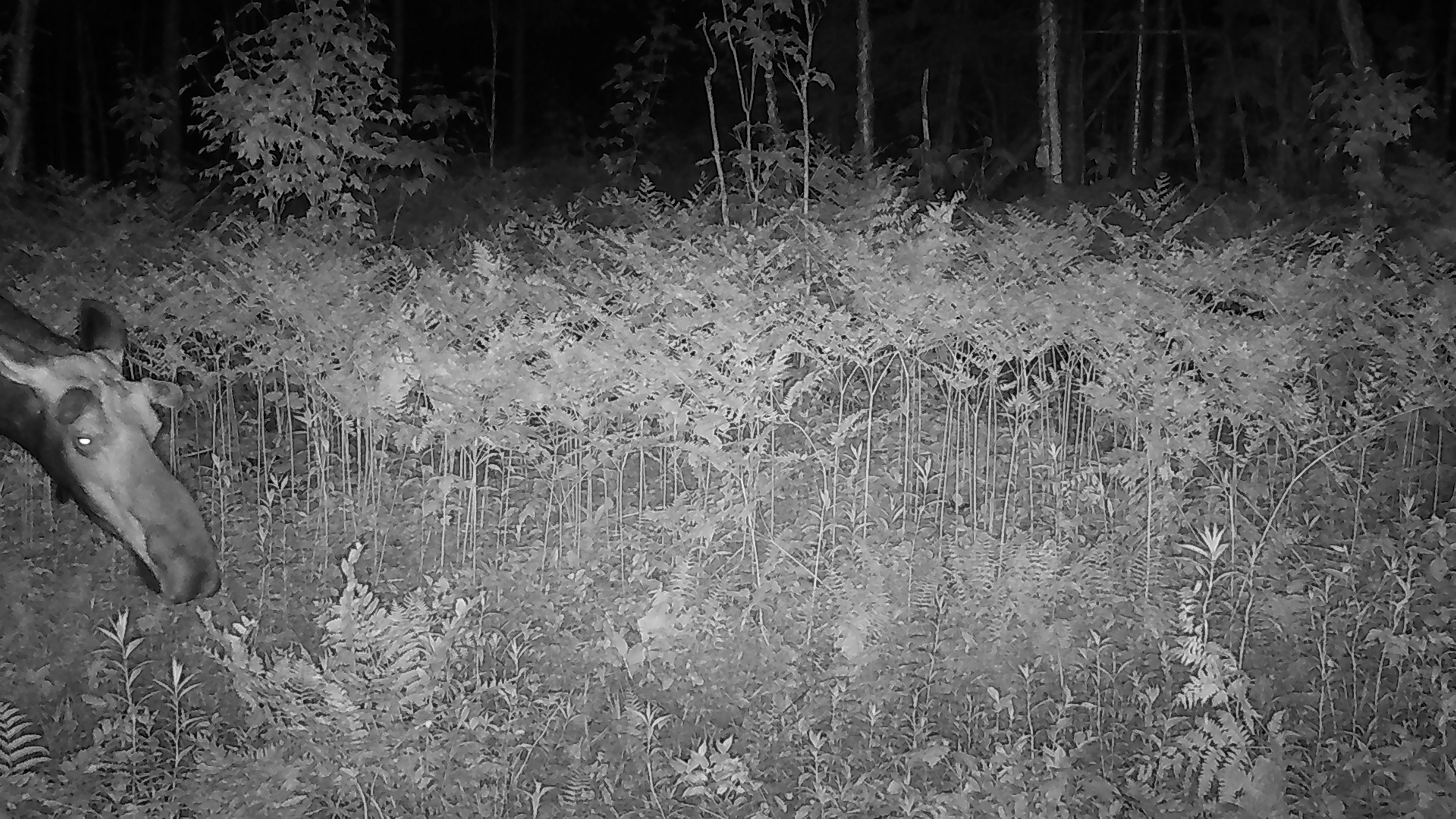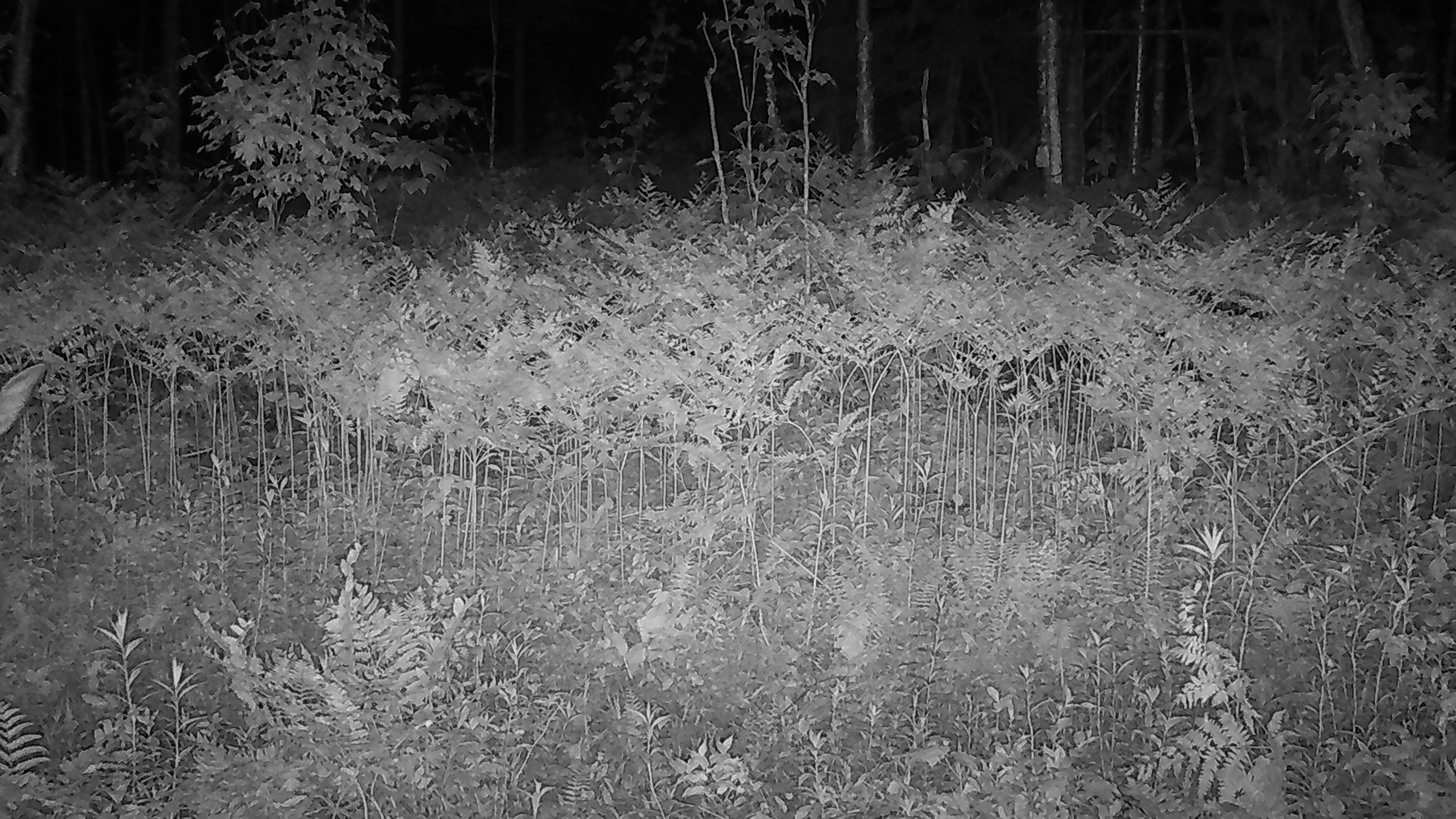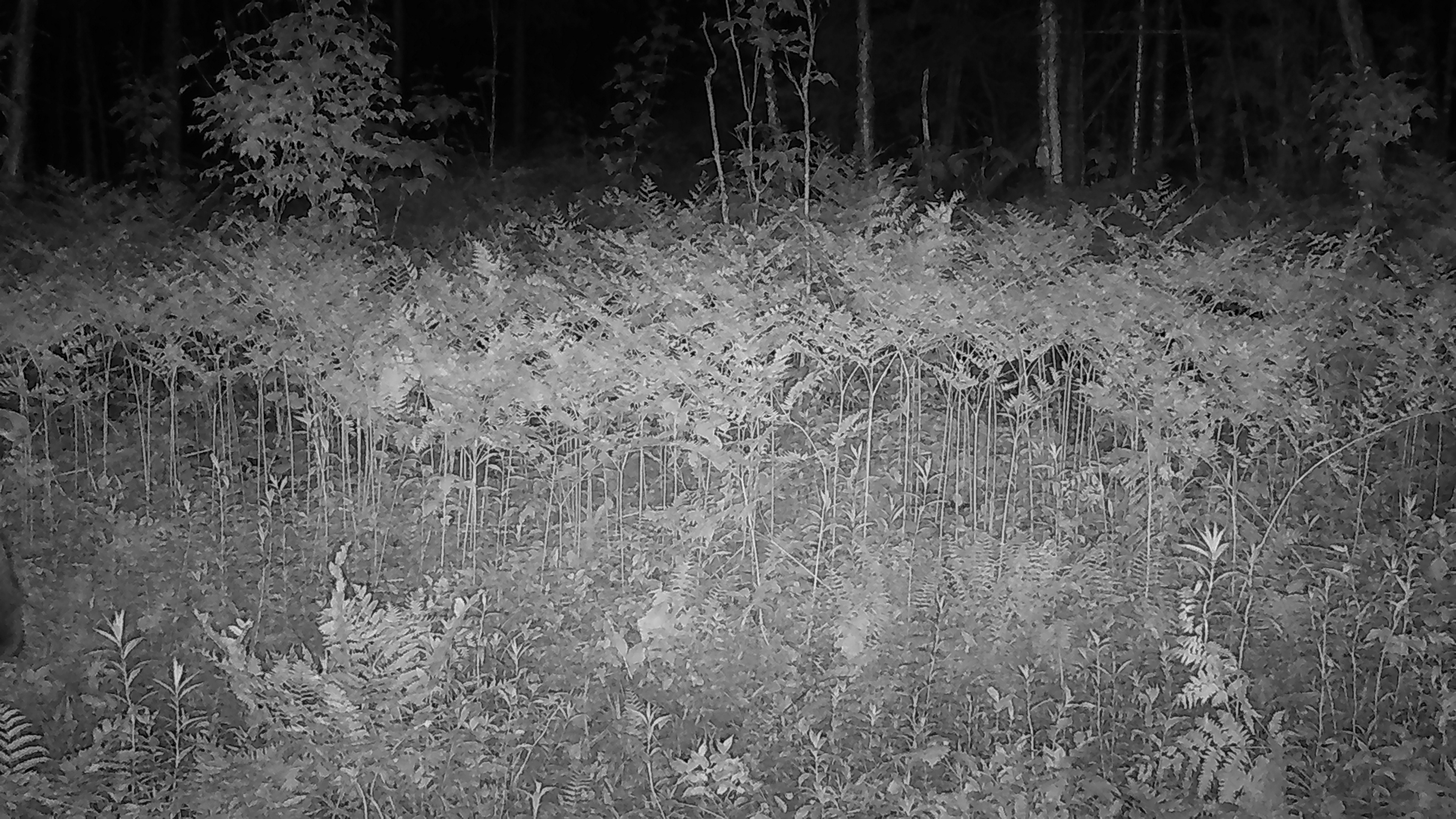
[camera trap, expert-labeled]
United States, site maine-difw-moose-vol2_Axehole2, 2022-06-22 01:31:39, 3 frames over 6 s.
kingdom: Animalia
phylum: Chordata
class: Mammalia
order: Artiodactyla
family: Cervidae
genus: Alces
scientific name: Alces alces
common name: moose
Moose (Alces alces).